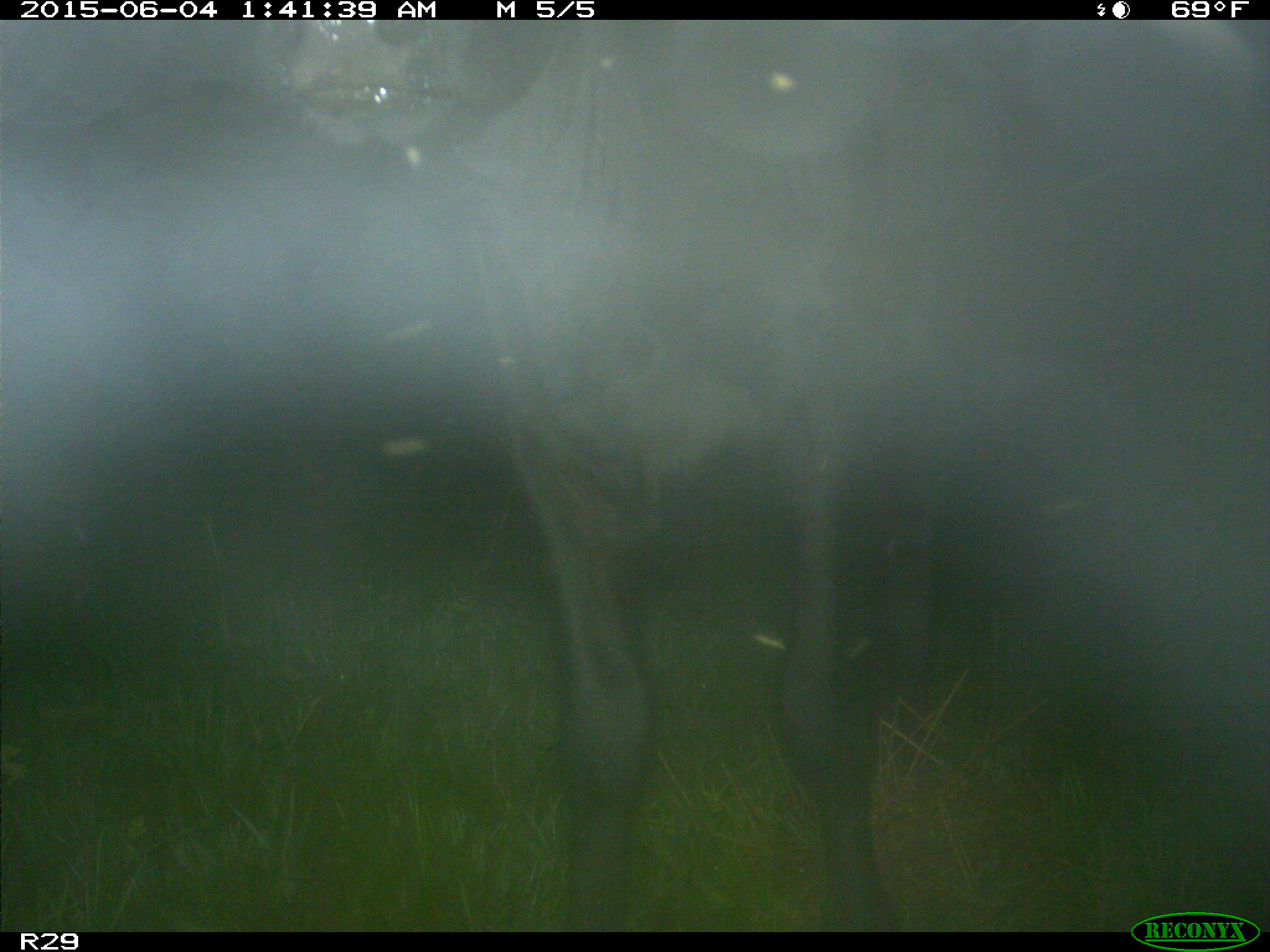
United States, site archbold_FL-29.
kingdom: Animalia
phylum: Chordata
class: Mammalia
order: Artiodactyla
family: Bovidae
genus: Bos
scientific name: Bos taurus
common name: domestic cow